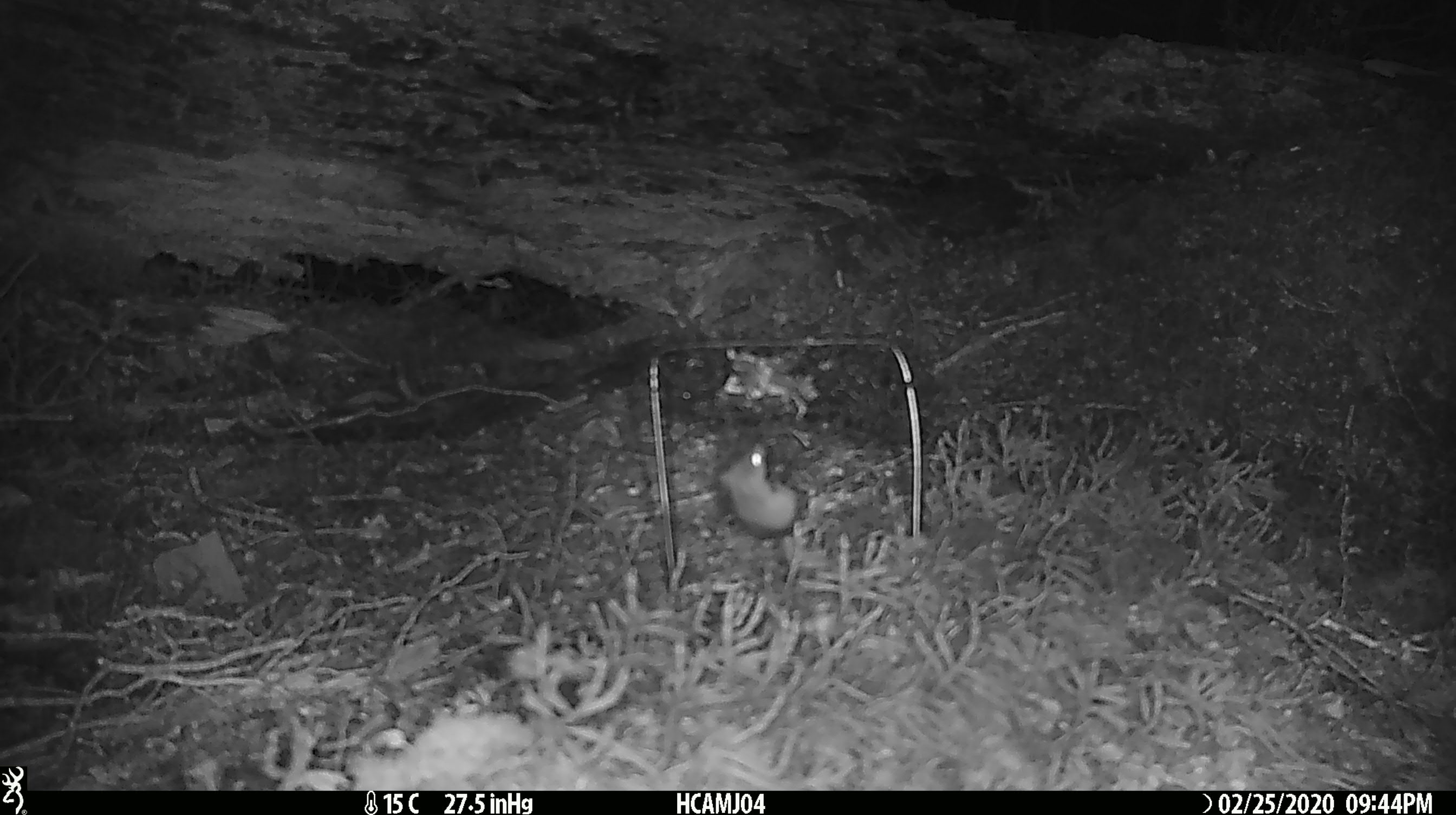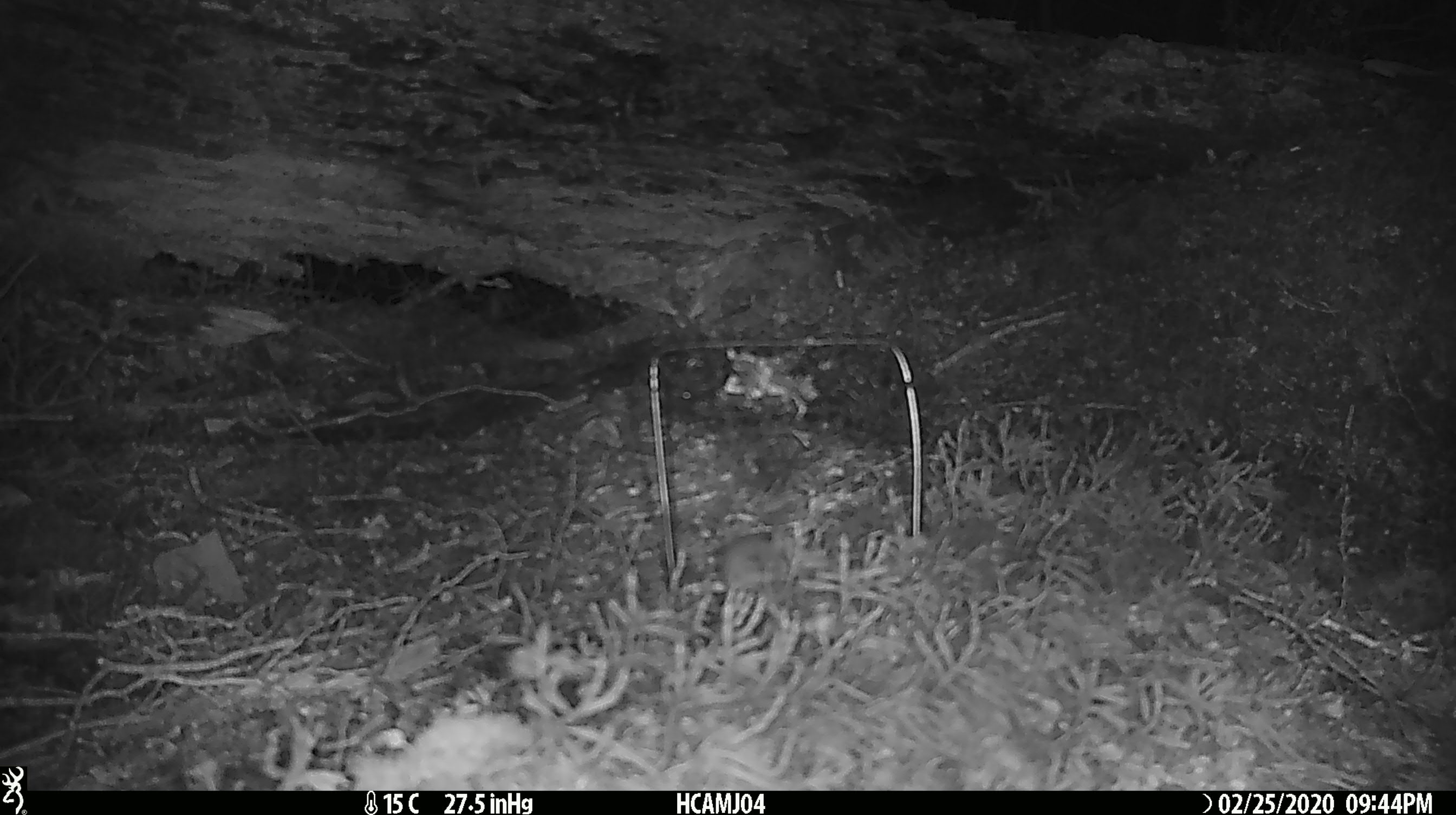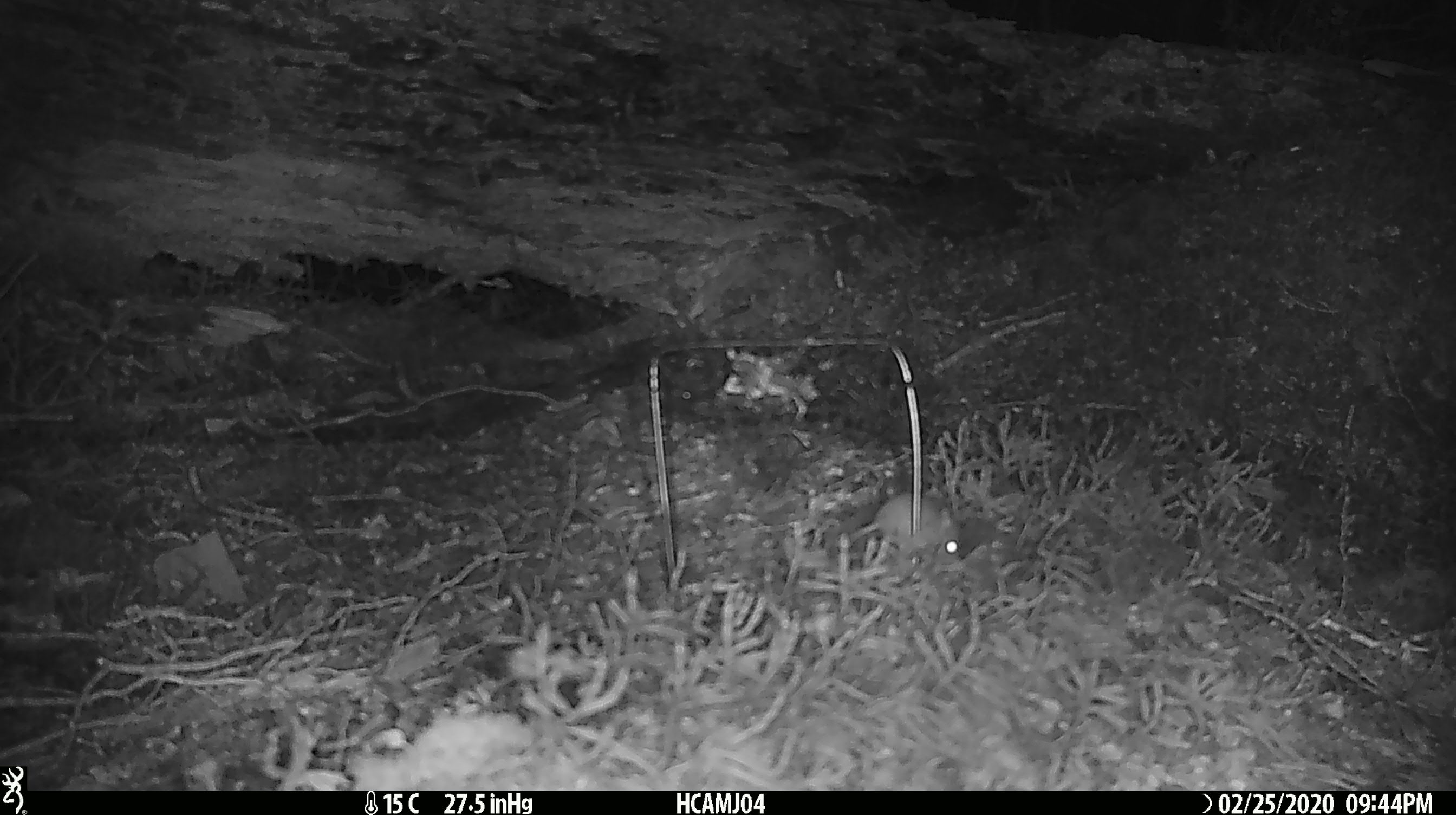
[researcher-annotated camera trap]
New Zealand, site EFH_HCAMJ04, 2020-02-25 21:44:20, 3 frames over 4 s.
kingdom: Animalia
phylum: Chordata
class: Mammalia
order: Rodentia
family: Muridae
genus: Mus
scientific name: Mus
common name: mouse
Mouse (Mus).